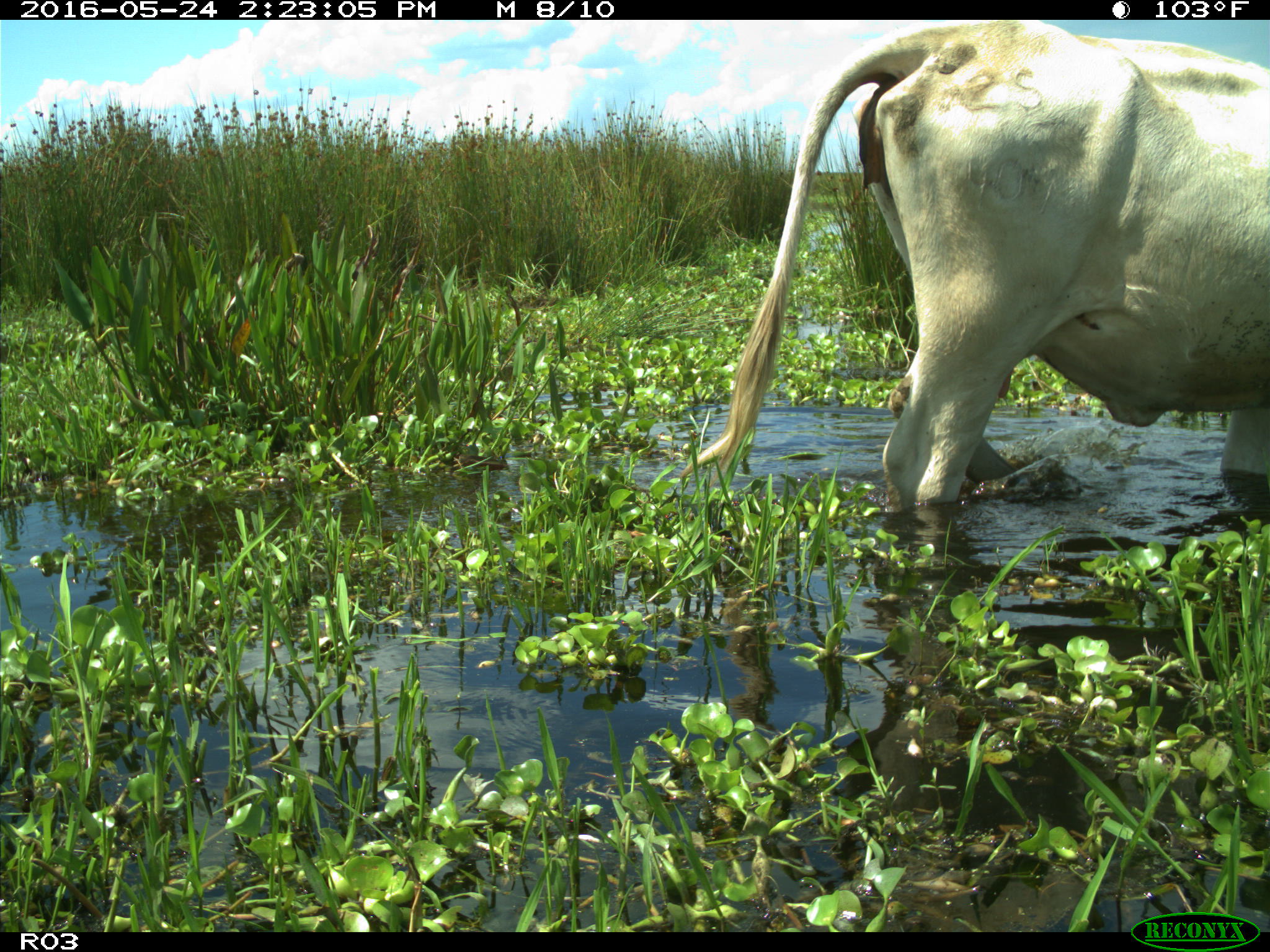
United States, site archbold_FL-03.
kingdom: Animalia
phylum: Chordata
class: Mammalia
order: Artiodactyla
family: Bovidae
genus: Bos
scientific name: Bos taurus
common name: domestic cow